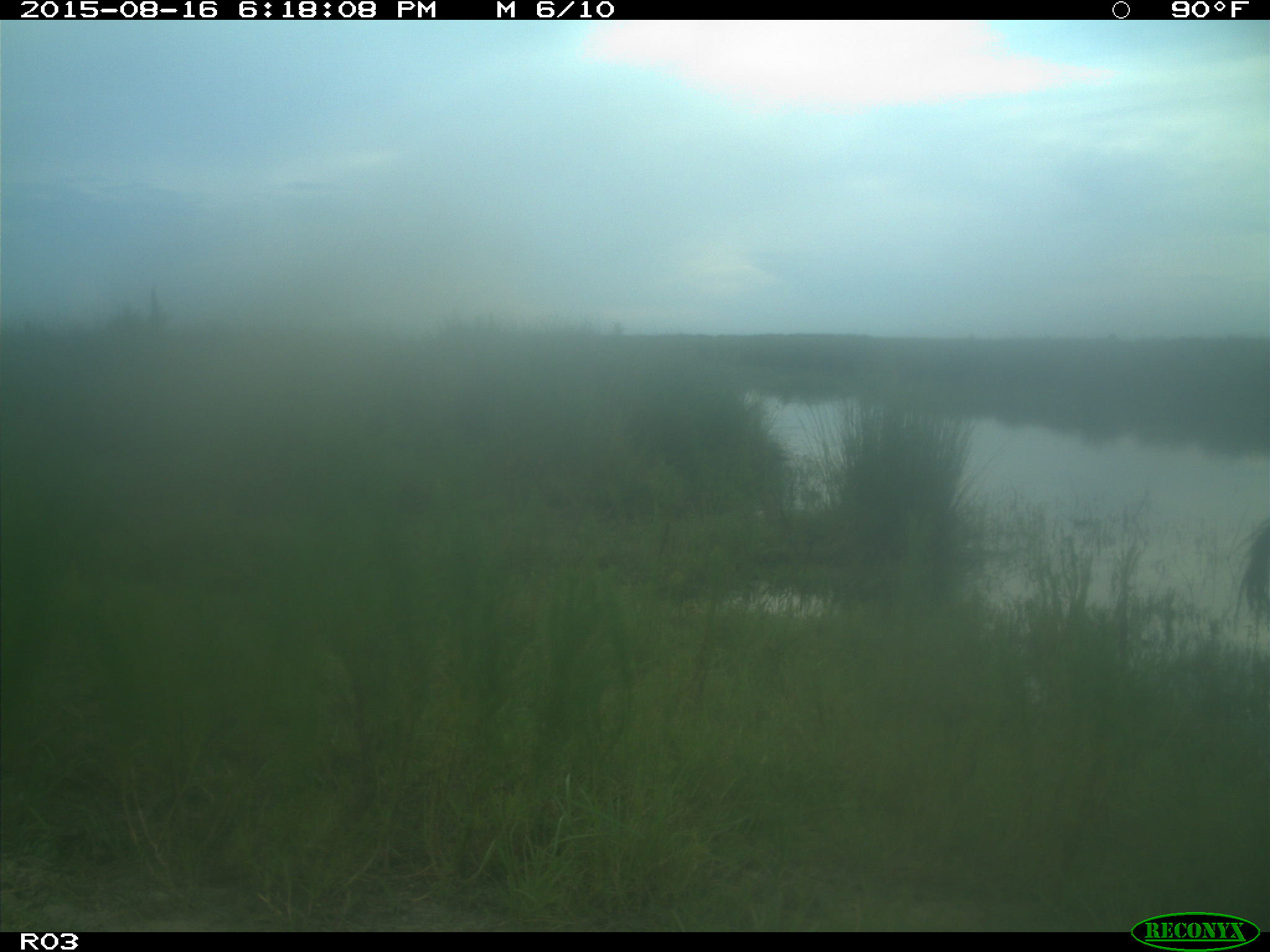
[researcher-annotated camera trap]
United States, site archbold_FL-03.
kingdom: Animalia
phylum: Chordata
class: Mammalia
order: Artiodactyla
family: Bovidae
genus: Bos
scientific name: Bos taurus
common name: domestic cow